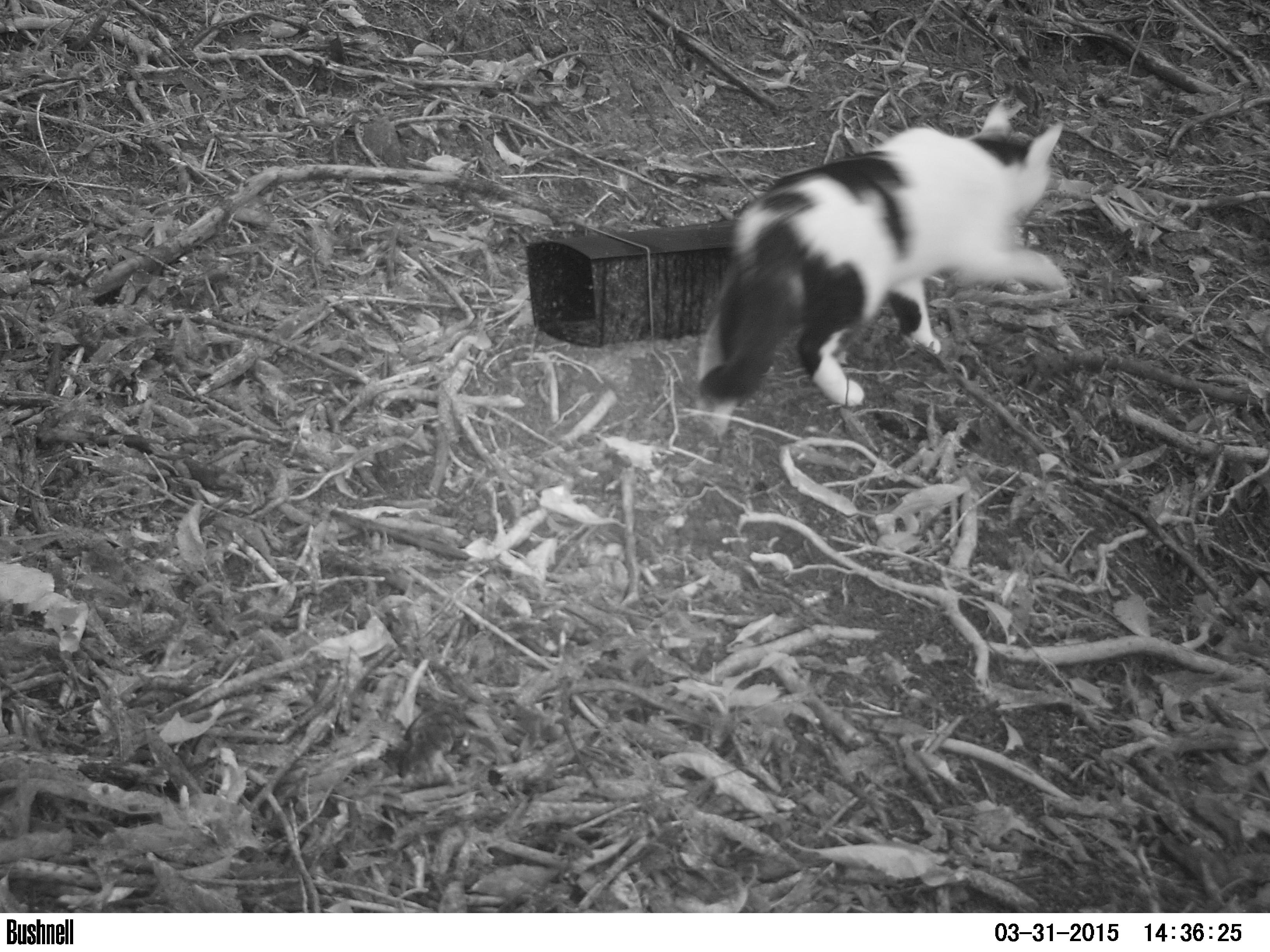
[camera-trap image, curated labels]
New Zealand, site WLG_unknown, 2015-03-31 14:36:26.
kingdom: Animalia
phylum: Chordata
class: Mammalia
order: Carnivora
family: Felidae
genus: Felis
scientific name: Felis catus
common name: domestic cat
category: cat